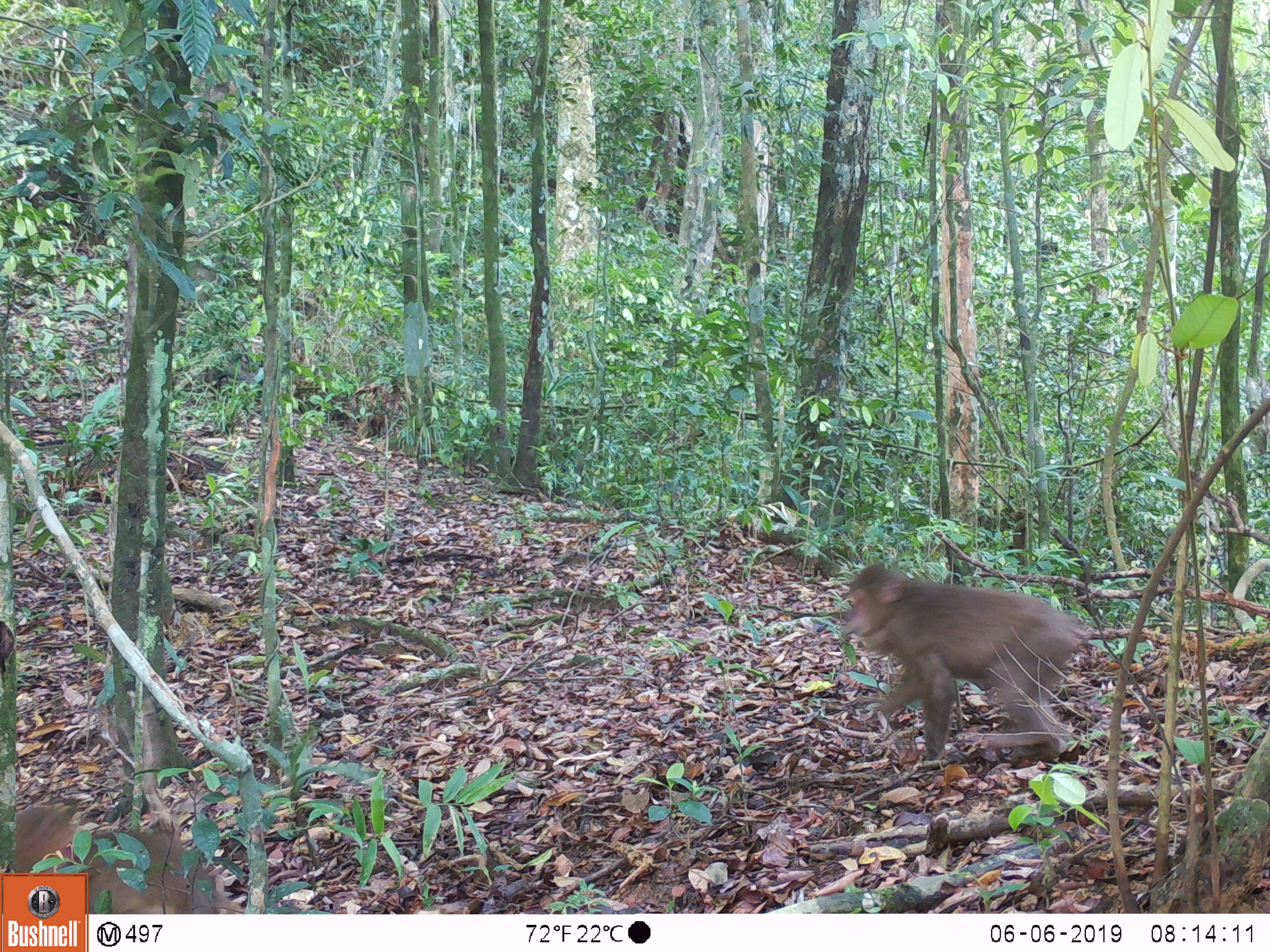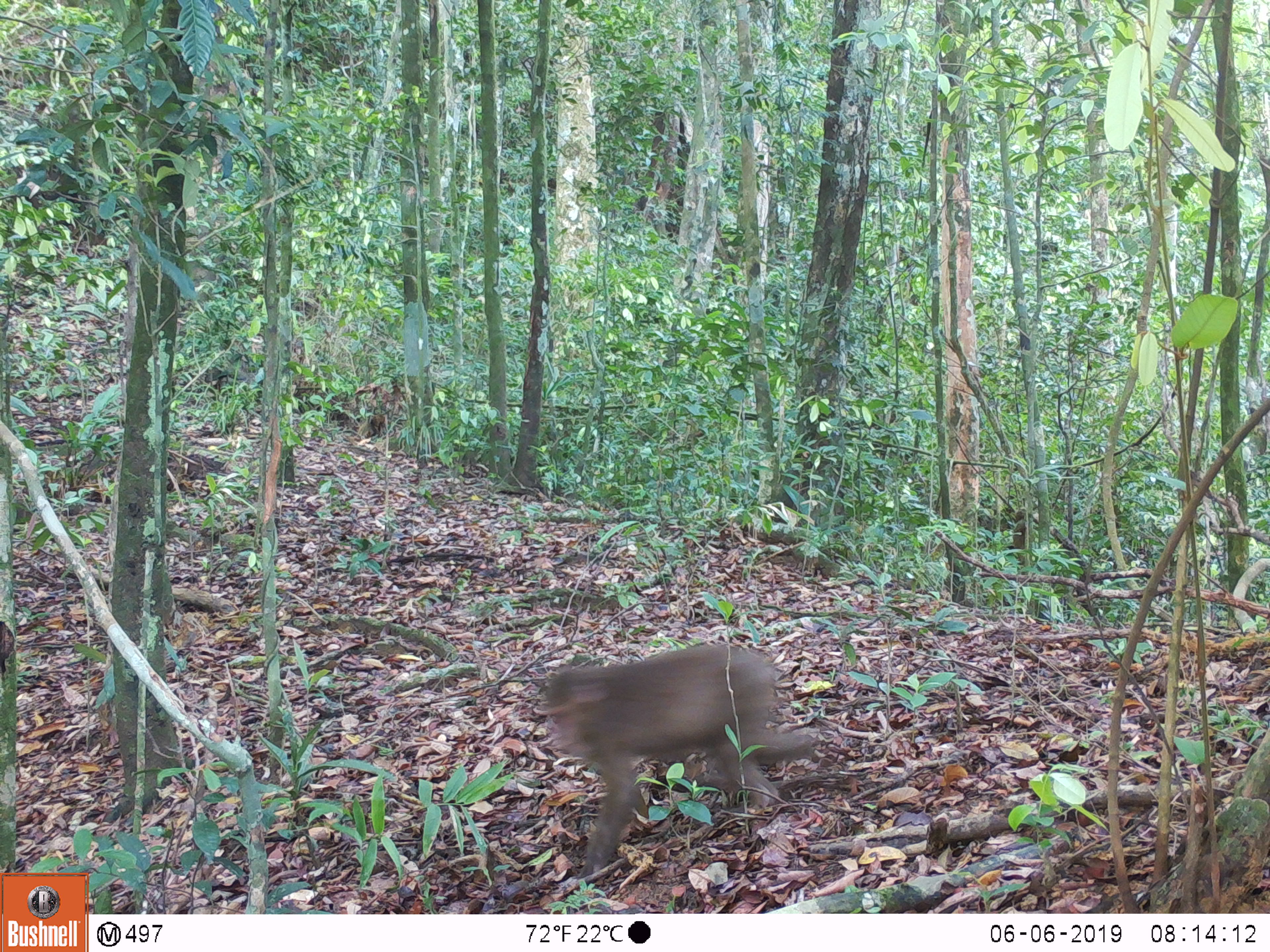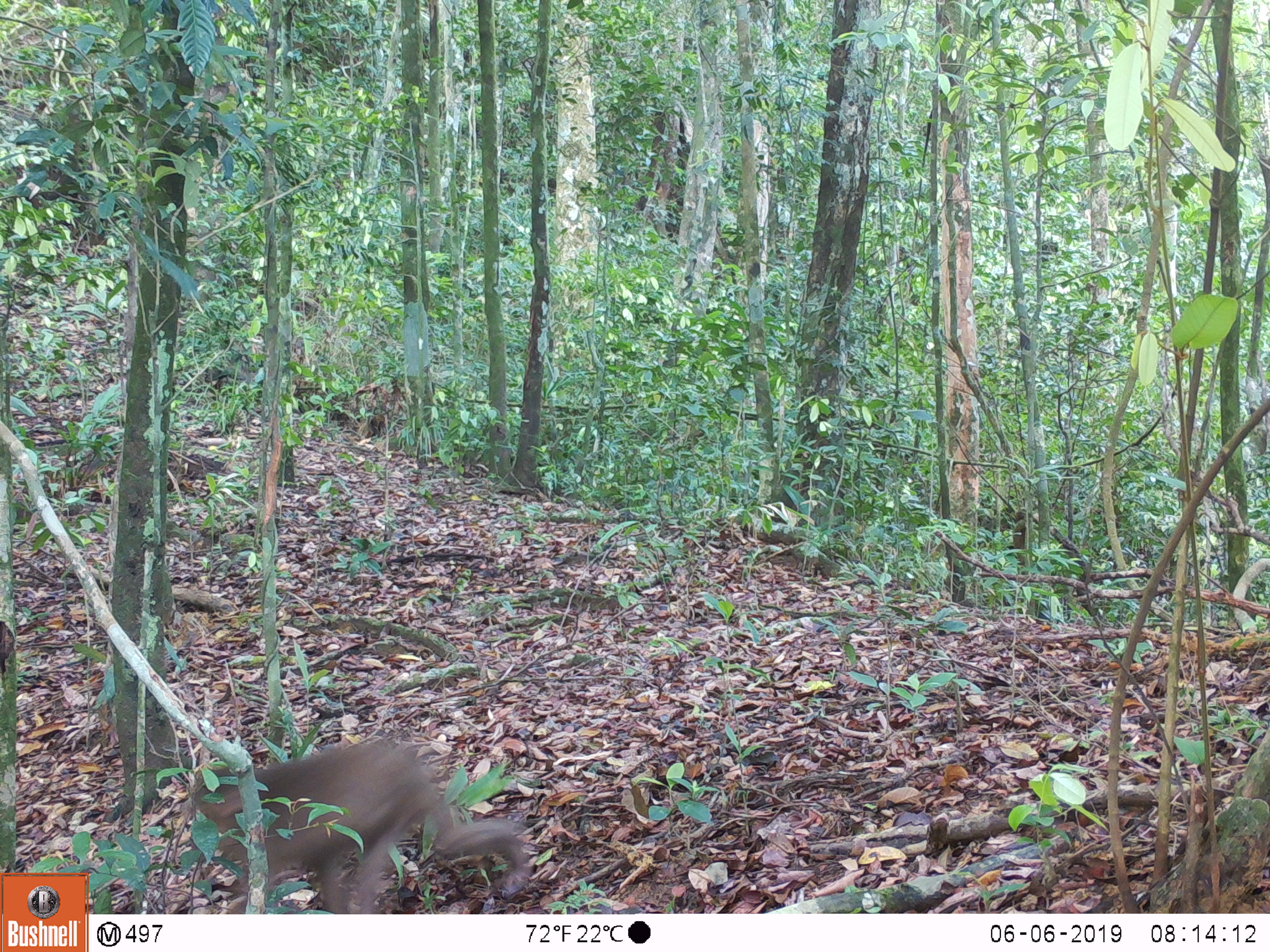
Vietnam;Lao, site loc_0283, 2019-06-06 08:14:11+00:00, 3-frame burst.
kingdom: Animalia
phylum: Chordata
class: Mammalia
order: Primates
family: Cercopithecidae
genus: Macaca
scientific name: Macaca arctoides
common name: stump-tailed macaque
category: stump tailed macaque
Stump tailed macaque (stump-tailed macaque) (Macaca arctoides). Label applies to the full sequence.